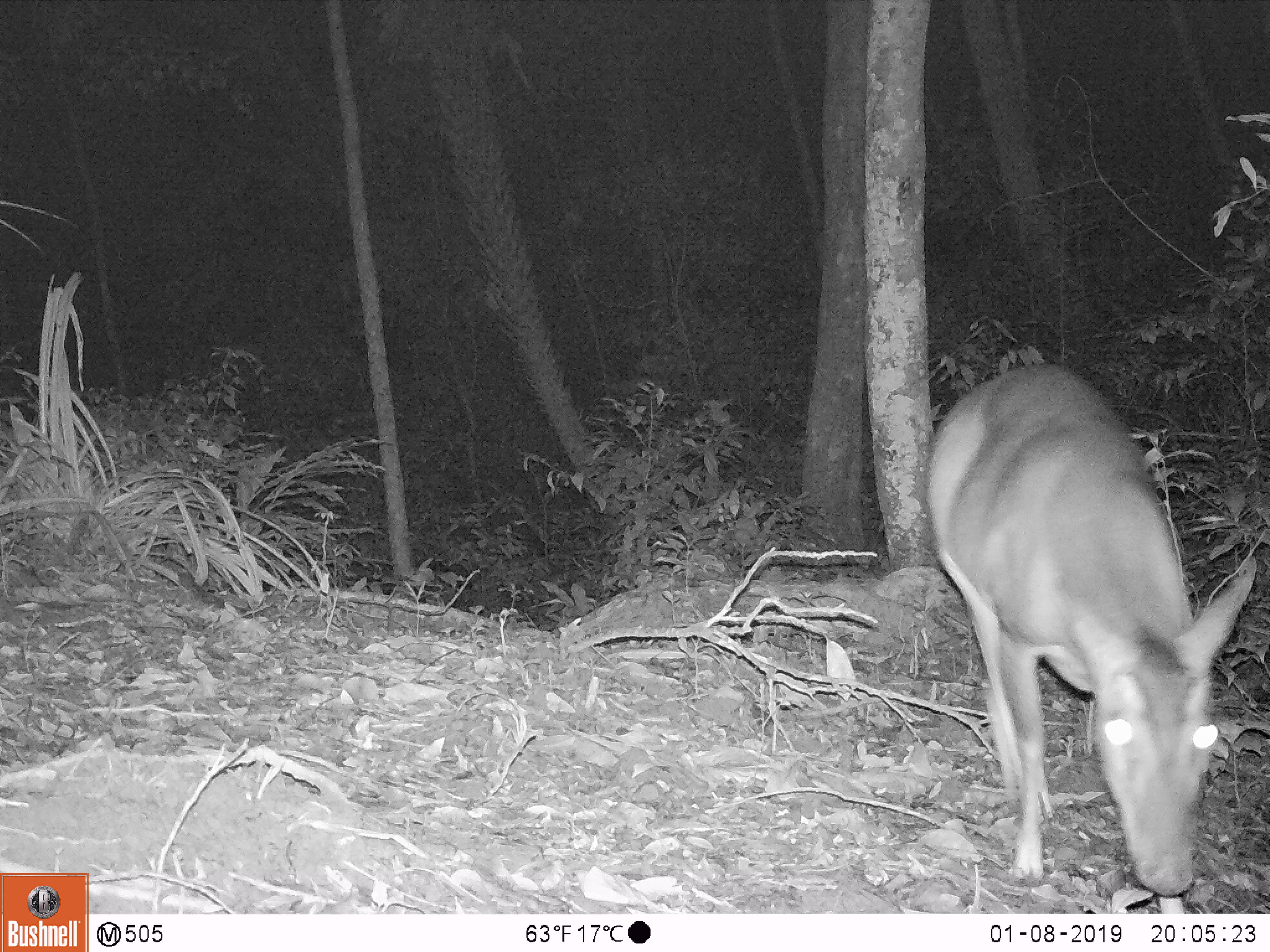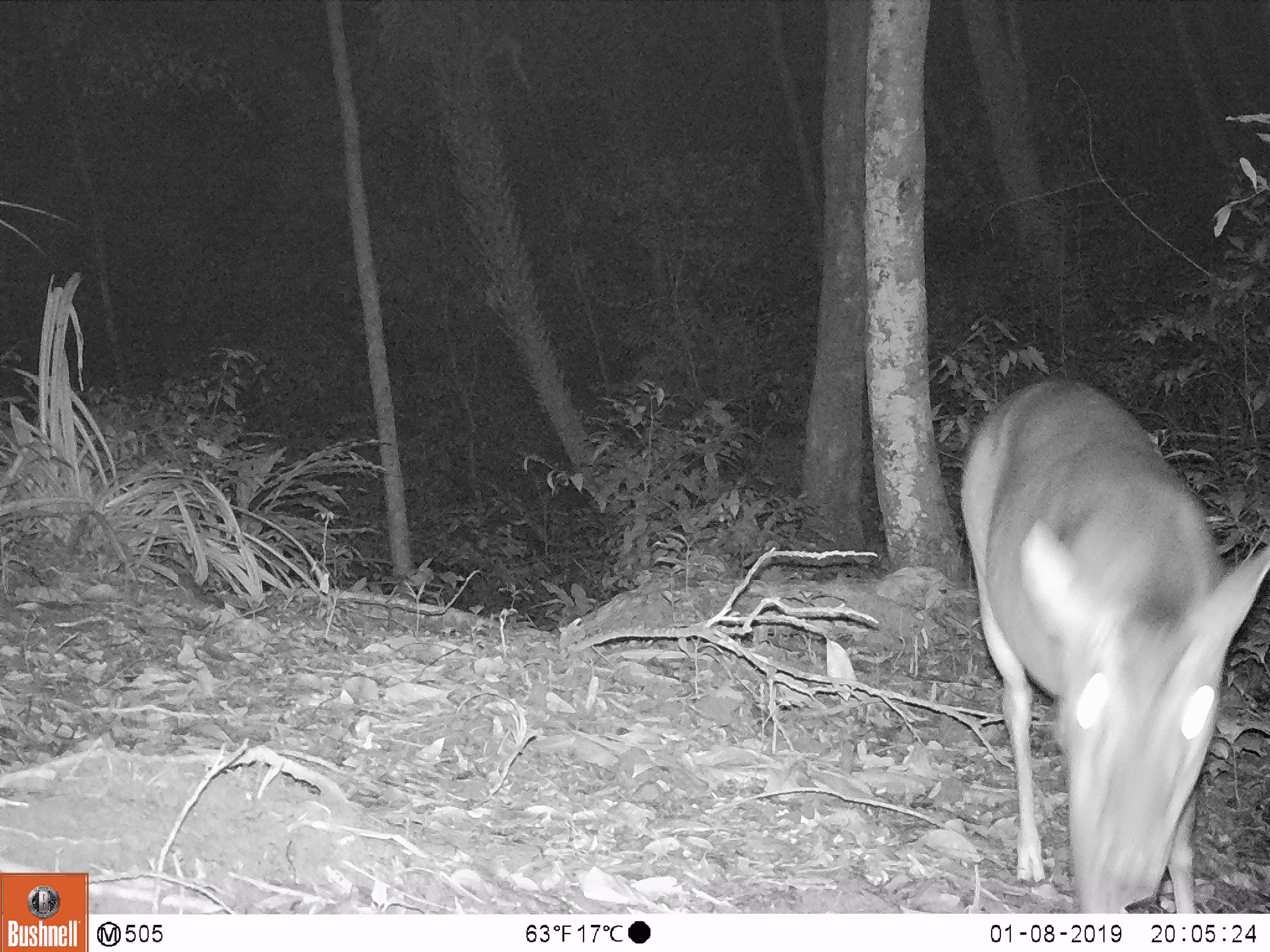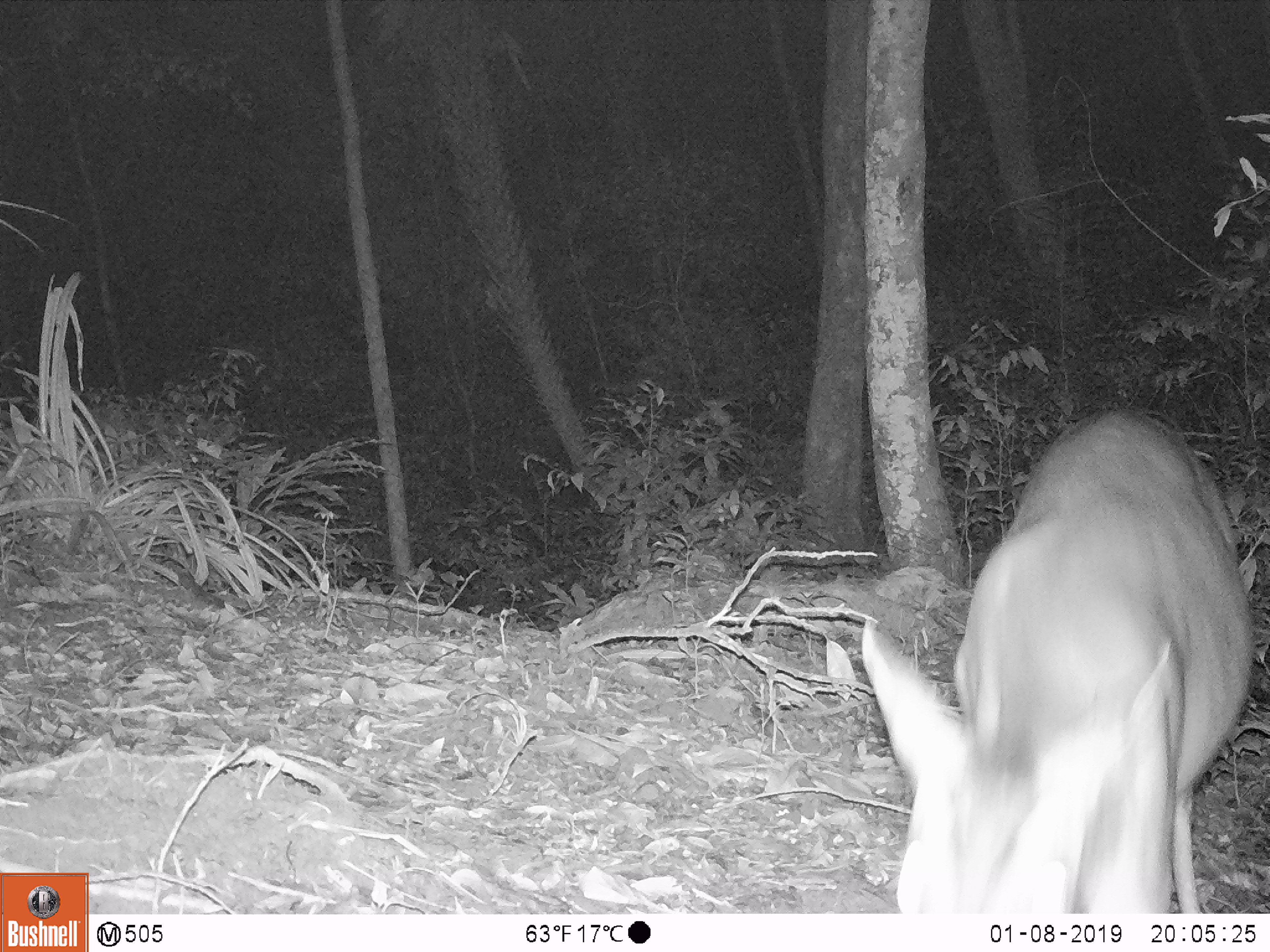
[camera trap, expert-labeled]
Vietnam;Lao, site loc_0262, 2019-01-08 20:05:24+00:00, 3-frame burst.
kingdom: Animalia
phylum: Chordata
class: Mammalia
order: Artiodactyla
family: Cervidae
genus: Muntiacus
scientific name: Muntiacus vuquangensis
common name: large-antlered muntjac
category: large antlered muntjac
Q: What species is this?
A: Large antlered muntjac (large-antlered muntjac) (Muntiacus vuquangensis).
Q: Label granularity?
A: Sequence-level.